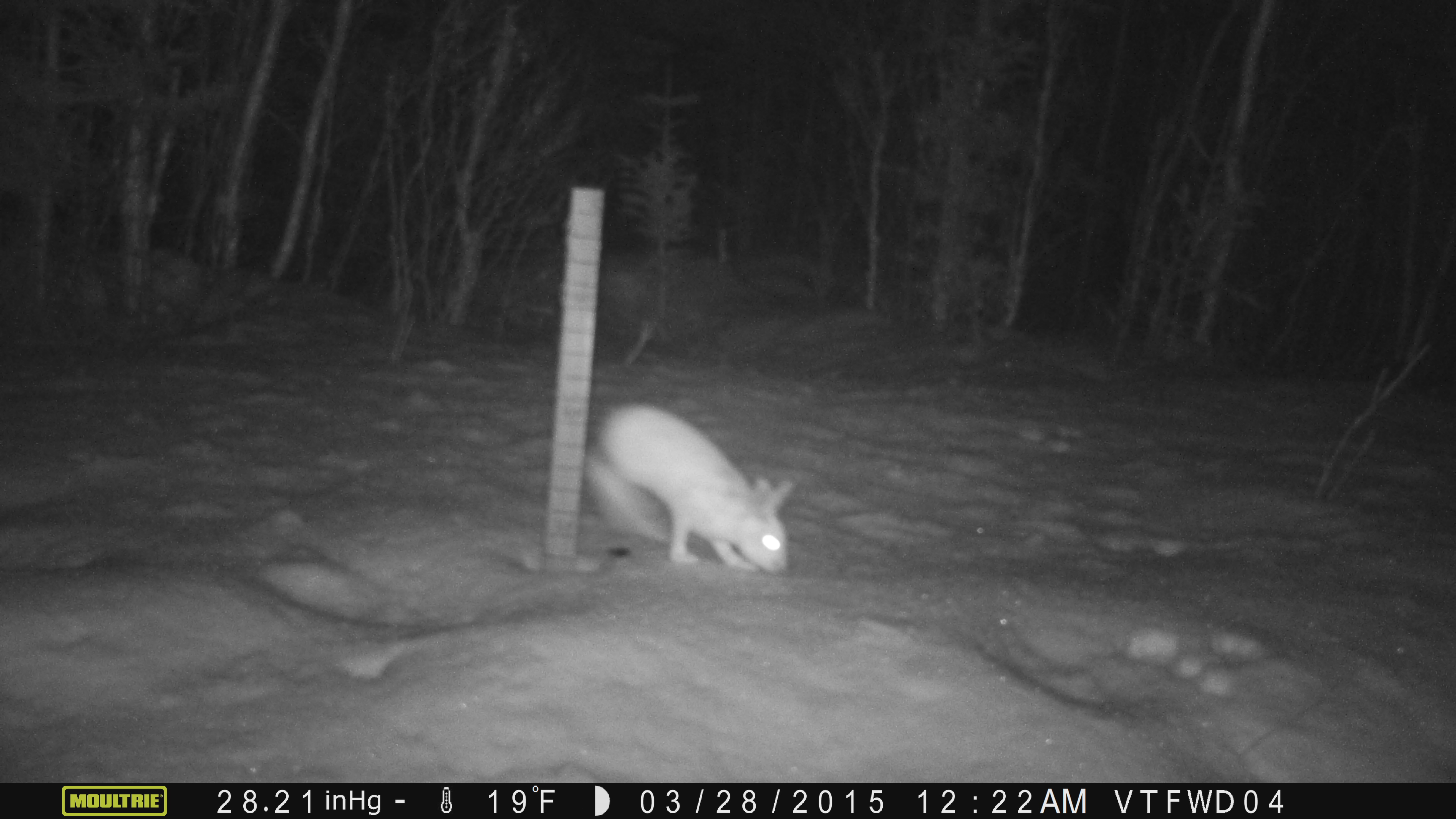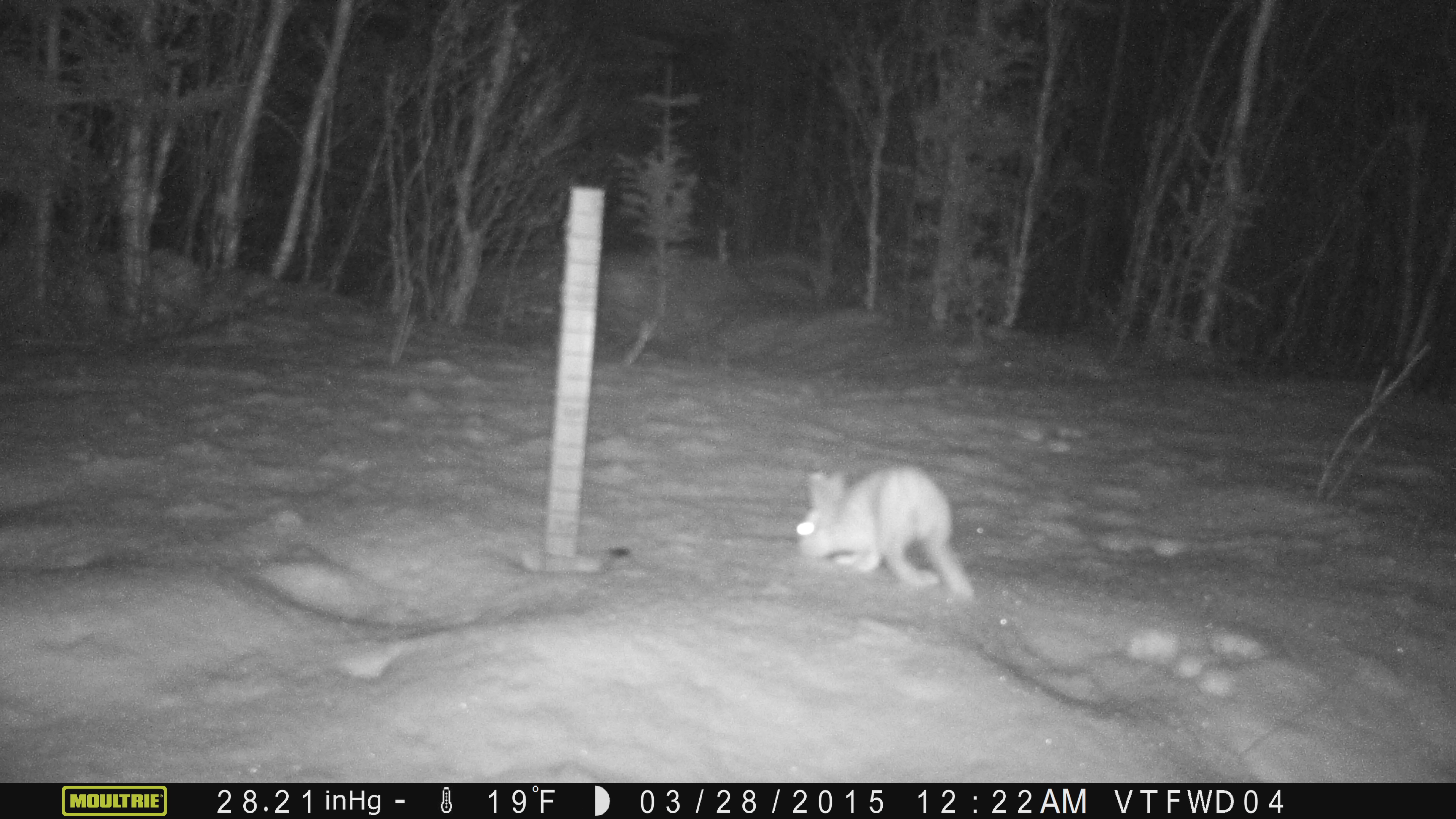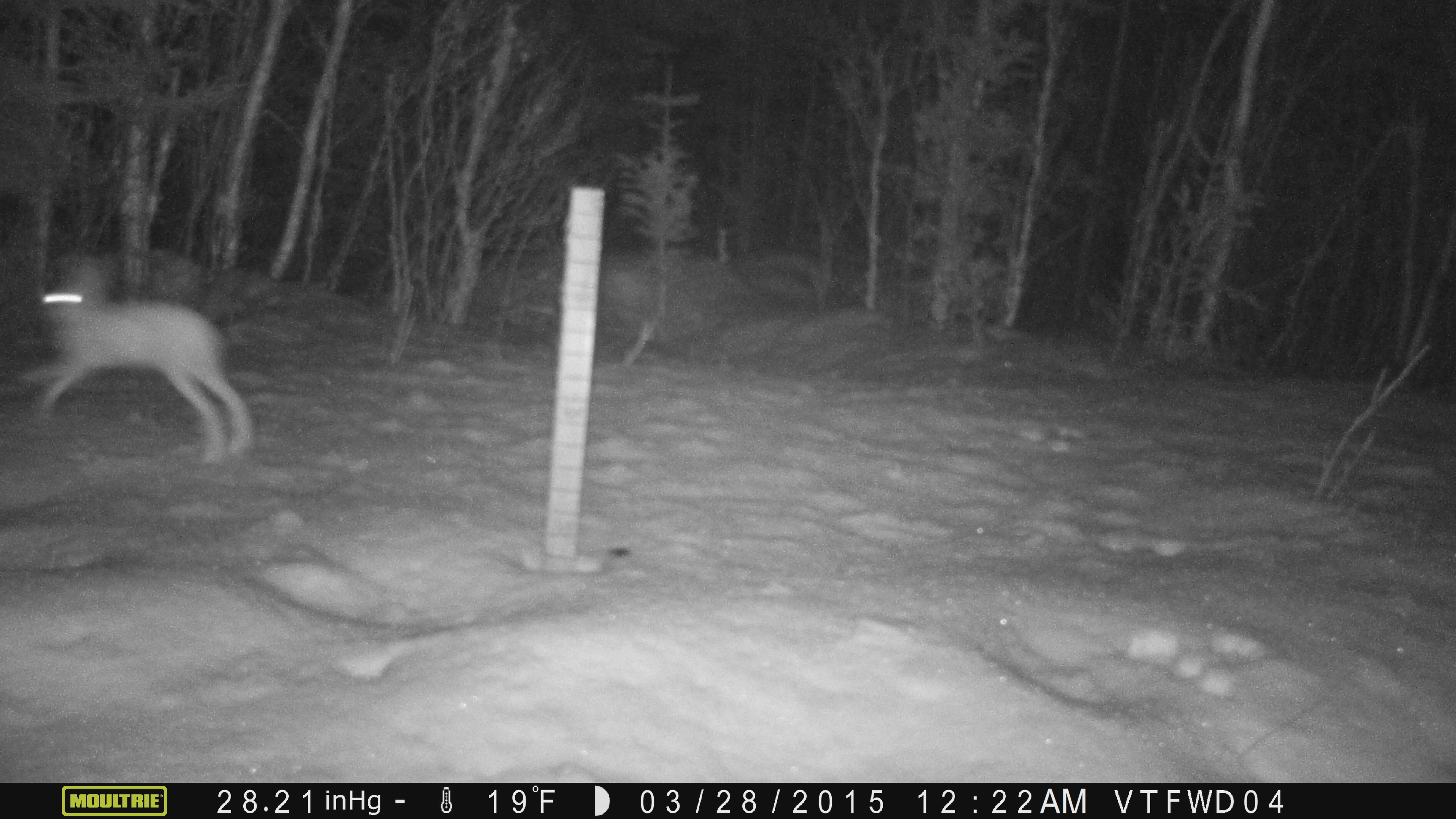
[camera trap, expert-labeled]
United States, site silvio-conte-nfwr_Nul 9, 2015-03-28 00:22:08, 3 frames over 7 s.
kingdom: Animalia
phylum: Chordata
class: Mammalia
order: Lagomorpha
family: Leporidae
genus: Lepus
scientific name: Lepus americanus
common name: snowshoe hare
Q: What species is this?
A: Snowshoe hare (Lepus americanus).